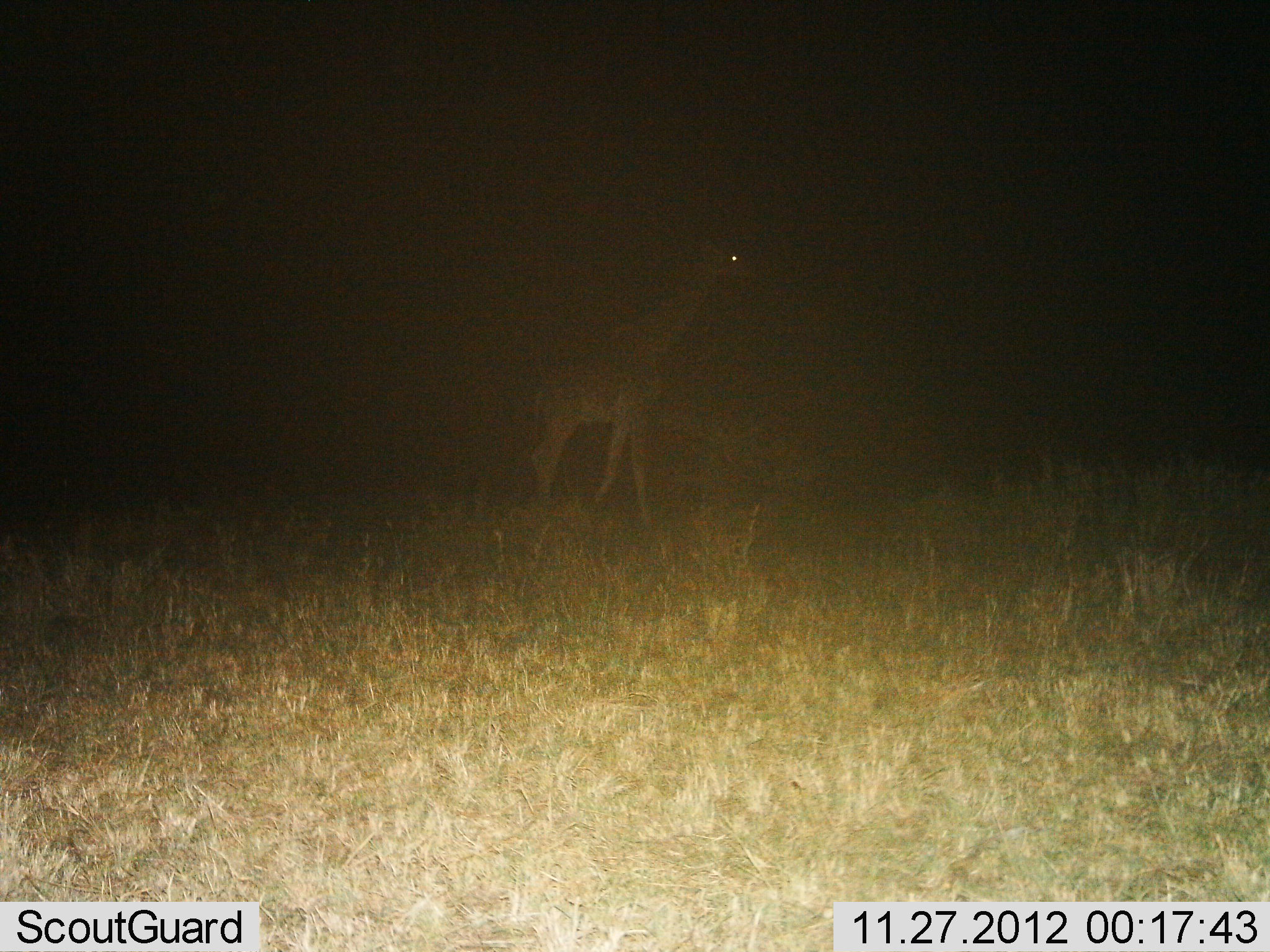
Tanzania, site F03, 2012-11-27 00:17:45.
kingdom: Animalia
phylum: Chordata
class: Mammalia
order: Artiodactyla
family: Giraffidae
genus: Giraffa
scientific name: Giraffa camelopardalis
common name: giraffe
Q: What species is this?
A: Giraffe (Giraffa camelopardalis).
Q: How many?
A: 1.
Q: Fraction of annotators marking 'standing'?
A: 27%.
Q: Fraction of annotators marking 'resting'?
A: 0%.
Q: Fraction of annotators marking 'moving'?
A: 73%.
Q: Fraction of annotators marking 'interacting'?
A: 0%.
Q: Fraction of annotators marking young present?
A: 4%.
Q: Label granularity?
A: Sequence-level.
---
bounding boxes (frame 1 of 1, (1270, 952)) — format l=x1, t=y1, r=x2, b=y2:
animal: l=518, t=234, r=752, b=530